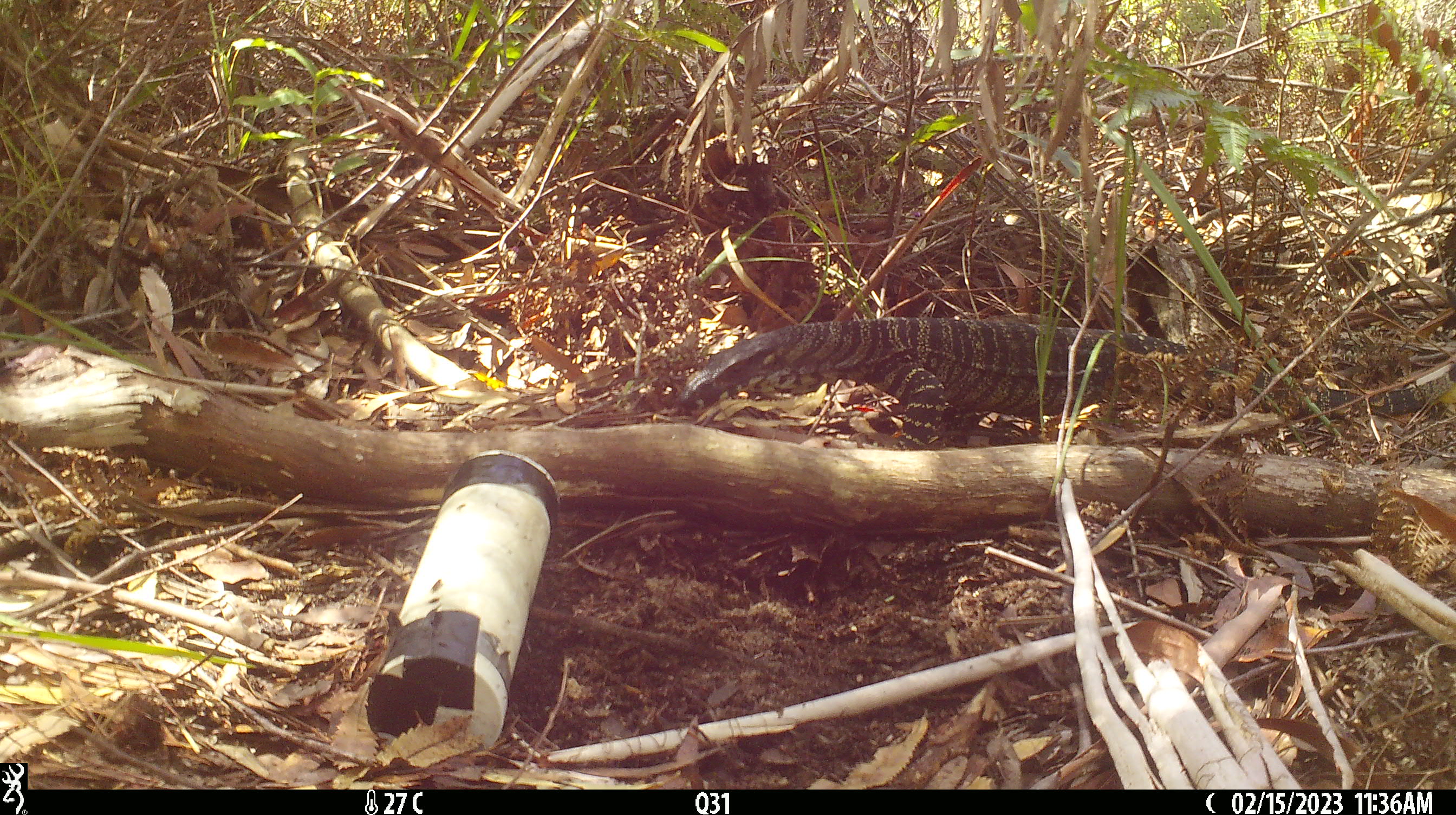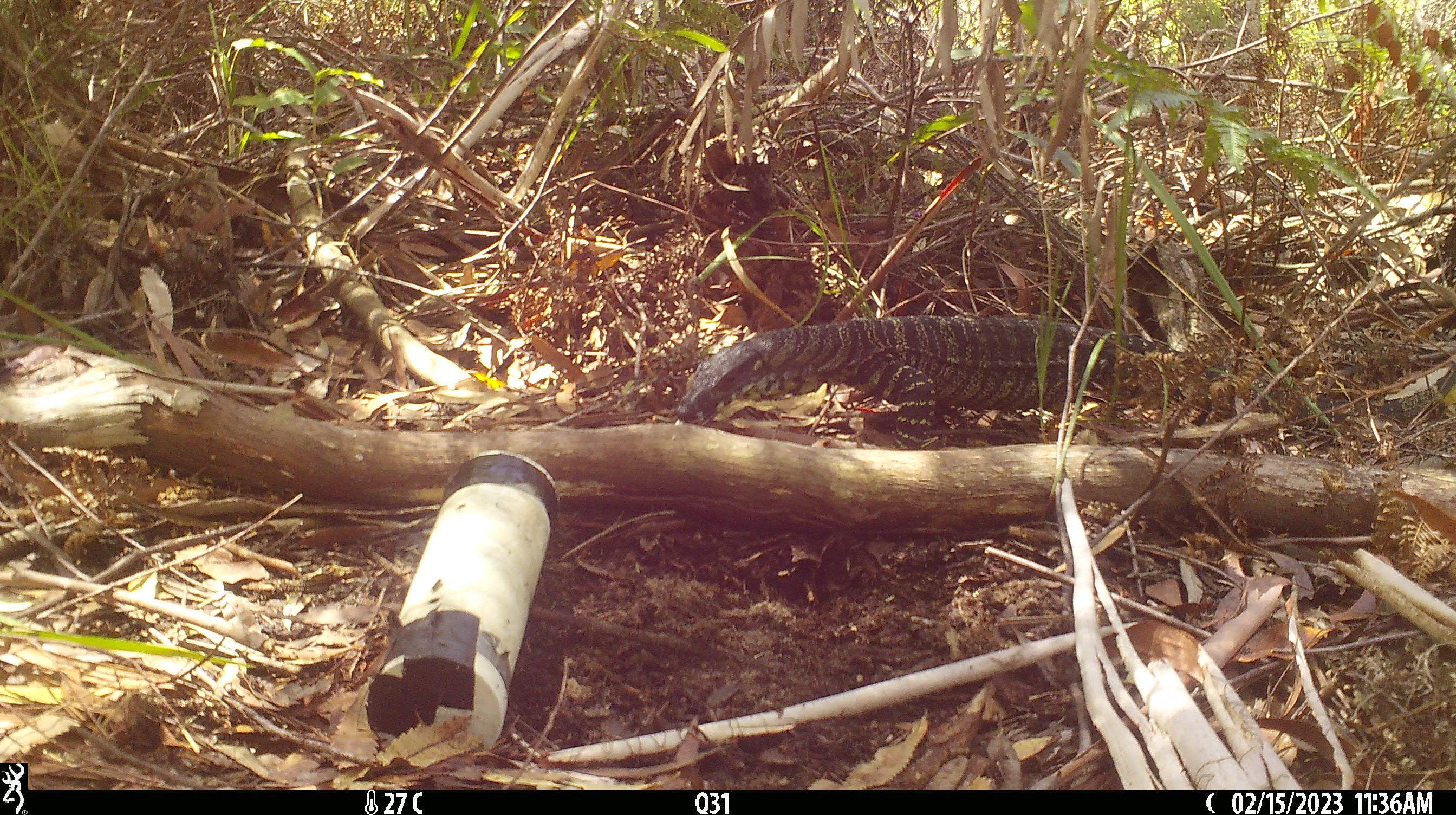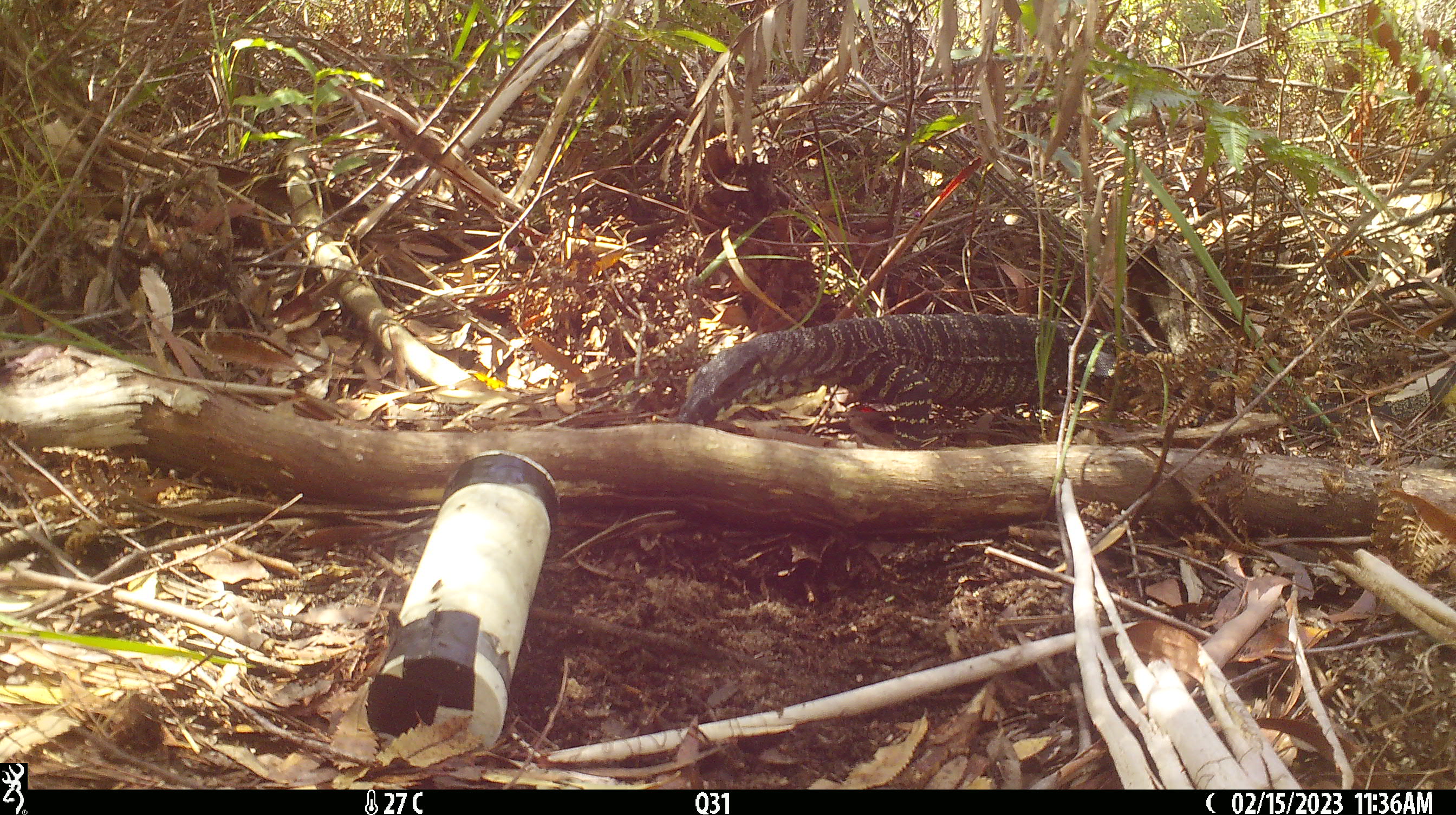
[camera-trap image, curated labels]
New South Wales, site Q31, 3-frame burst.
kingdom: Animalia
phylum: Chordata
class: Reptilia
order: Squamata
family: Varanidae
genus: Varanus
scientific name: Varanus varius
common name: lace monitor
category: goanna